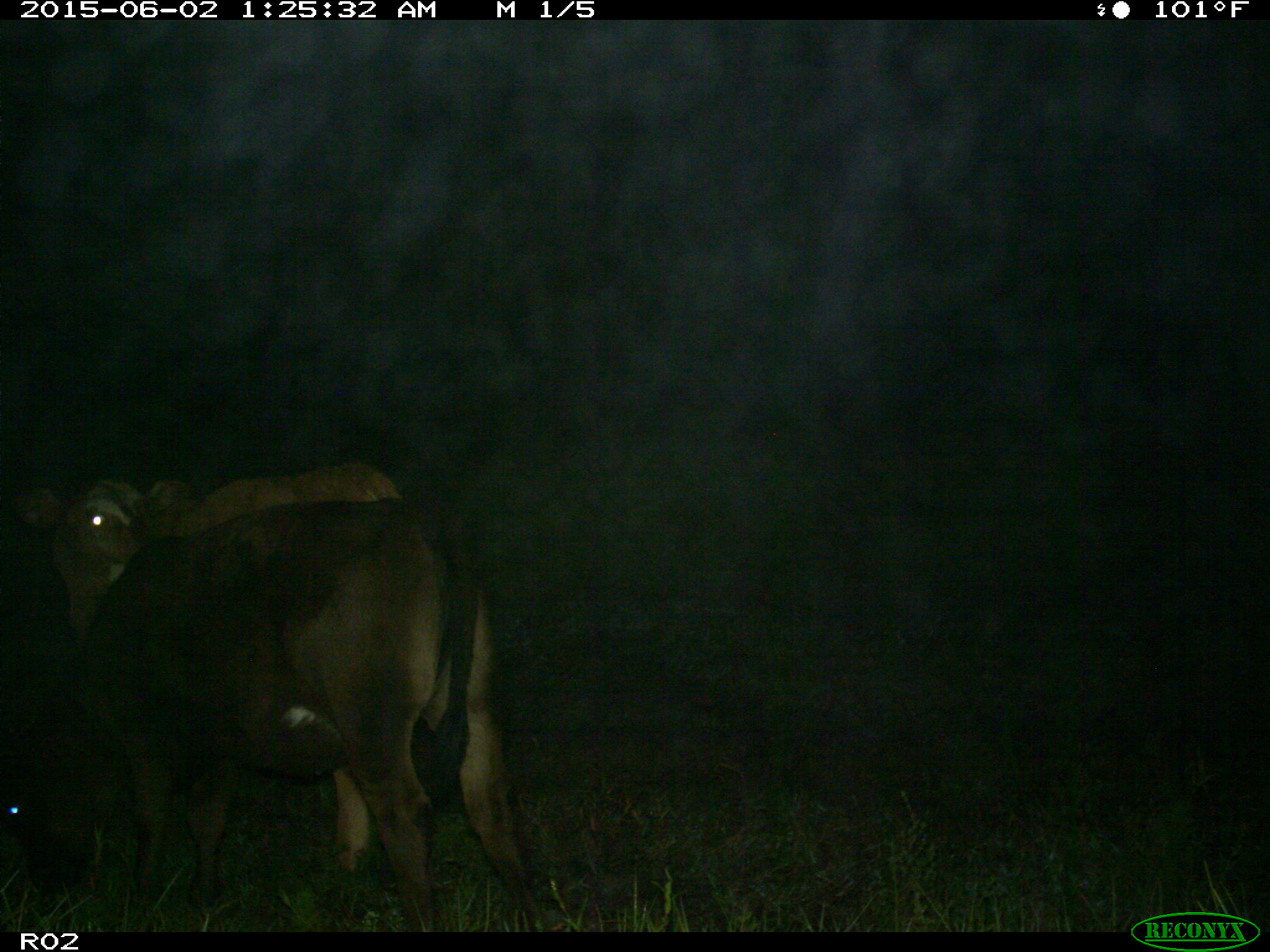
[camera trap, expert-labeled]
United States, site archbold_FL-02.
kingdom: Animalia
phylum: Chordata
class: Mammalia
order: Artiodactyla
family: Bovidae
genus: Bos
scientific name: Bos taurus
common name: domestic cow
Bos taurus (domestic cow).